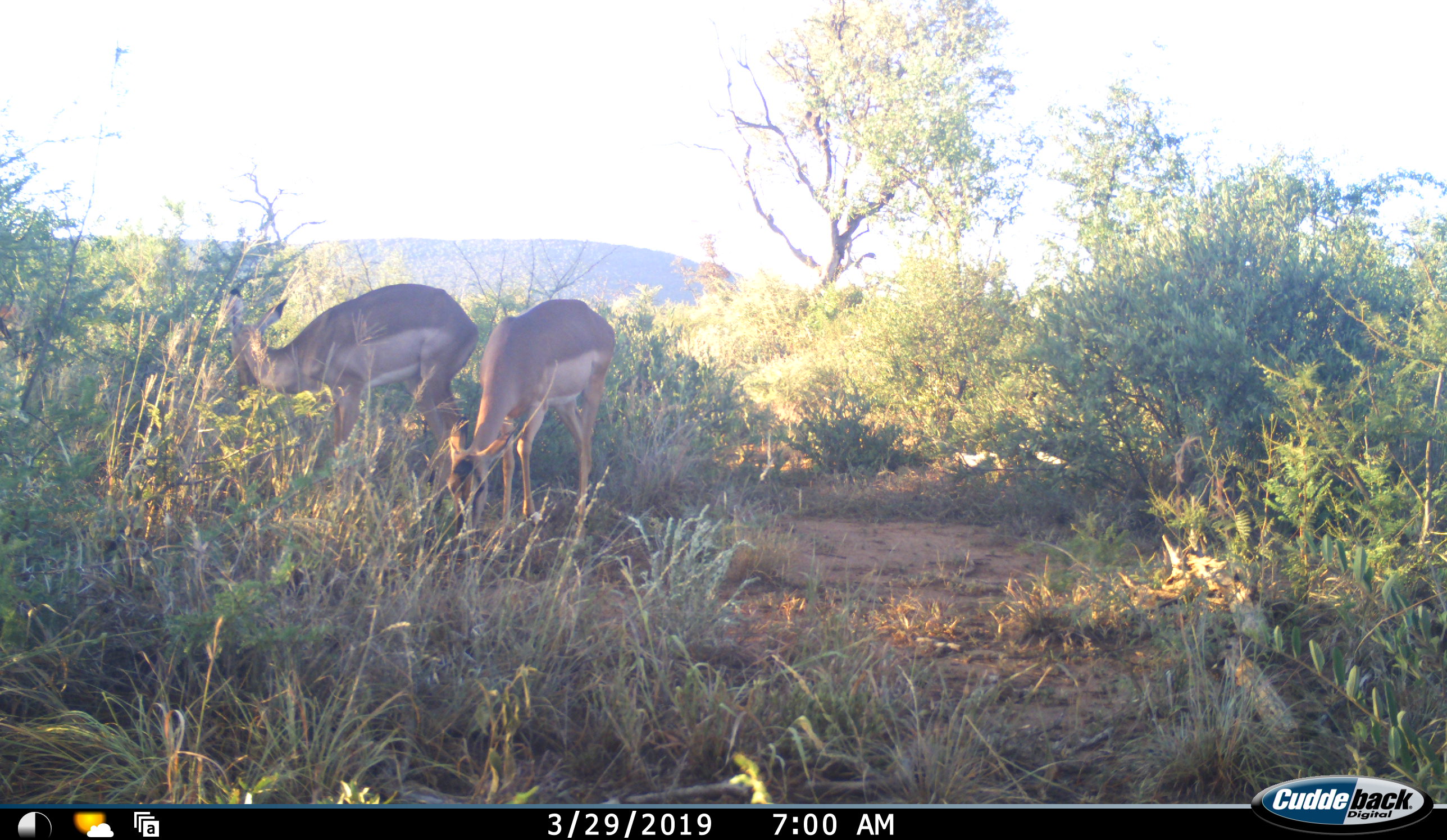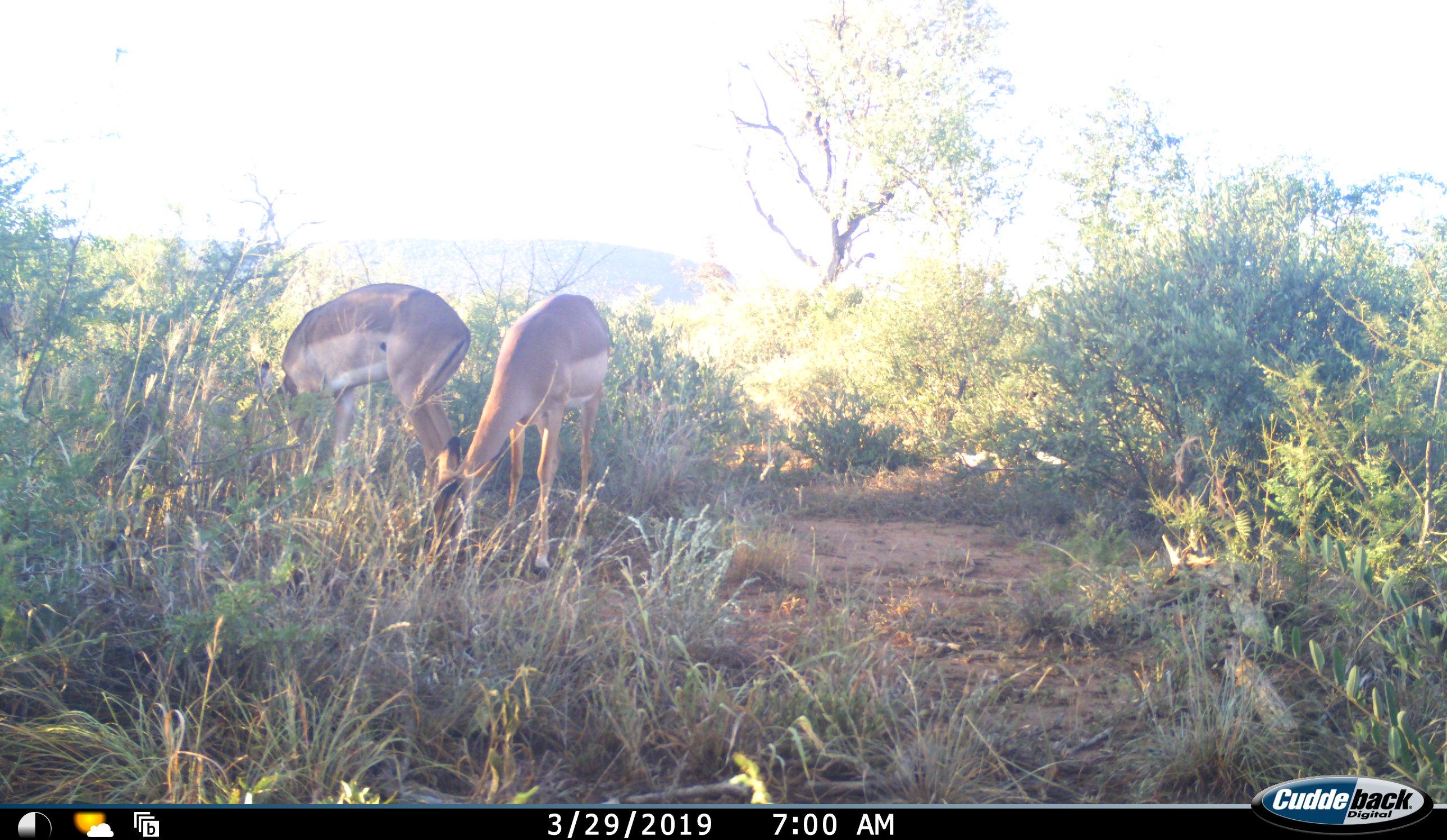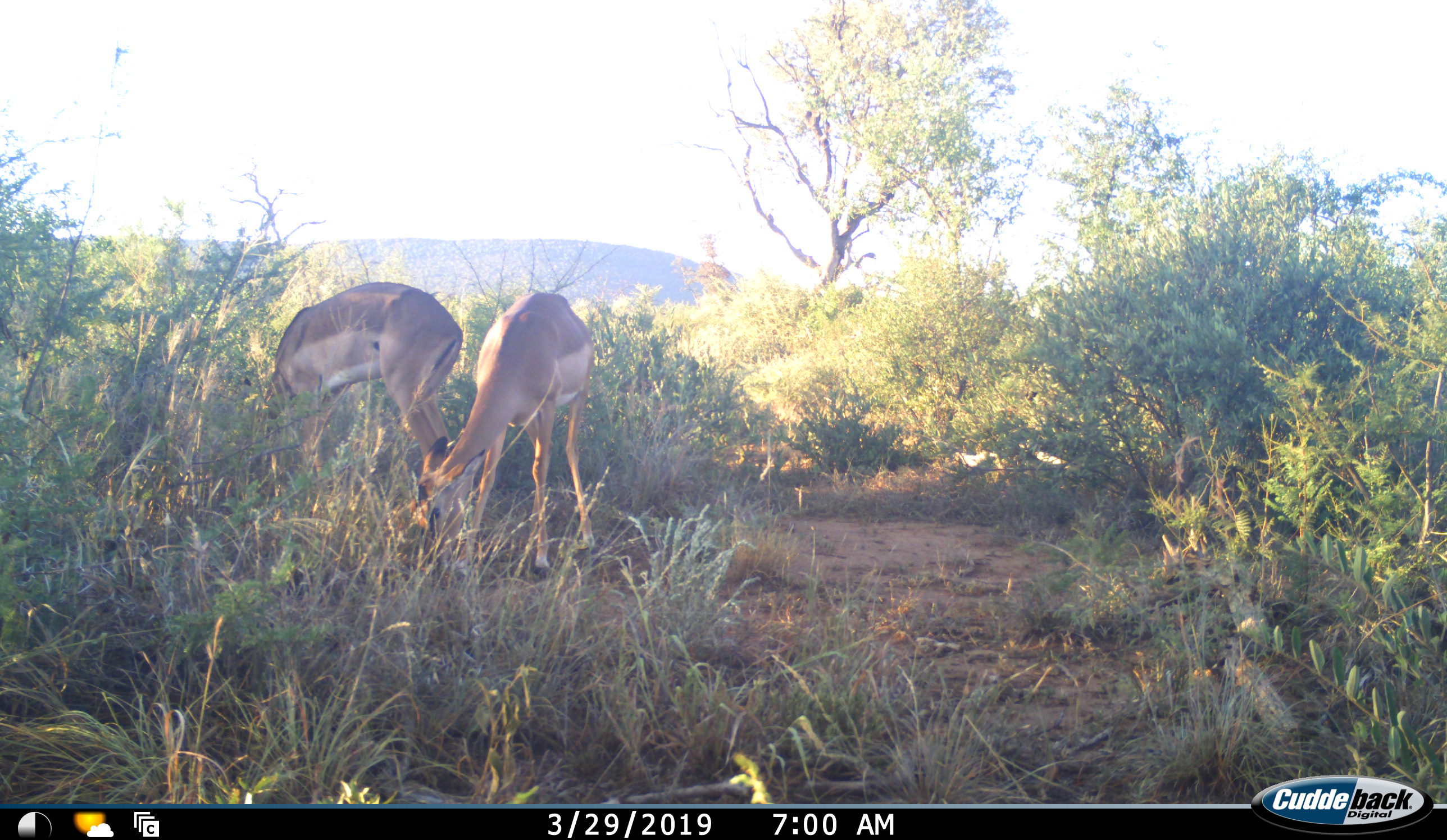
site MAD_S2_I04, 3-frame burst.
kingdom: Animalia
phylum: Chordata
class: Mammalia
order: Artiodactyla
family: Bovidae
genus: Aepyceros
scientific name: Aepyceros melampus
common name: impala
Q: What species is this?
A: Impala (Aepyceros melampus).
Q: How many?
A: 2.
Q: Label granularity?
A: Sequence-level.